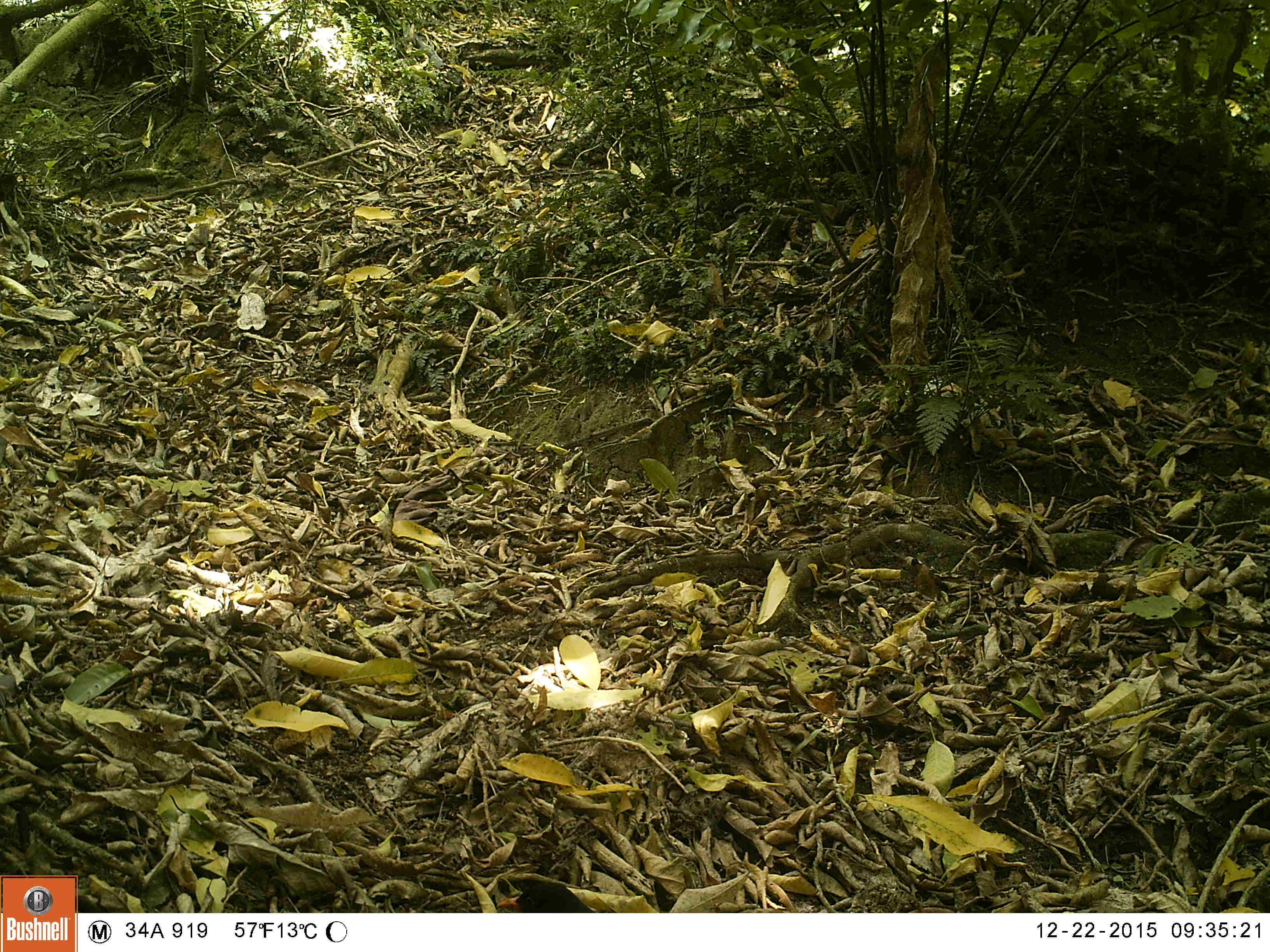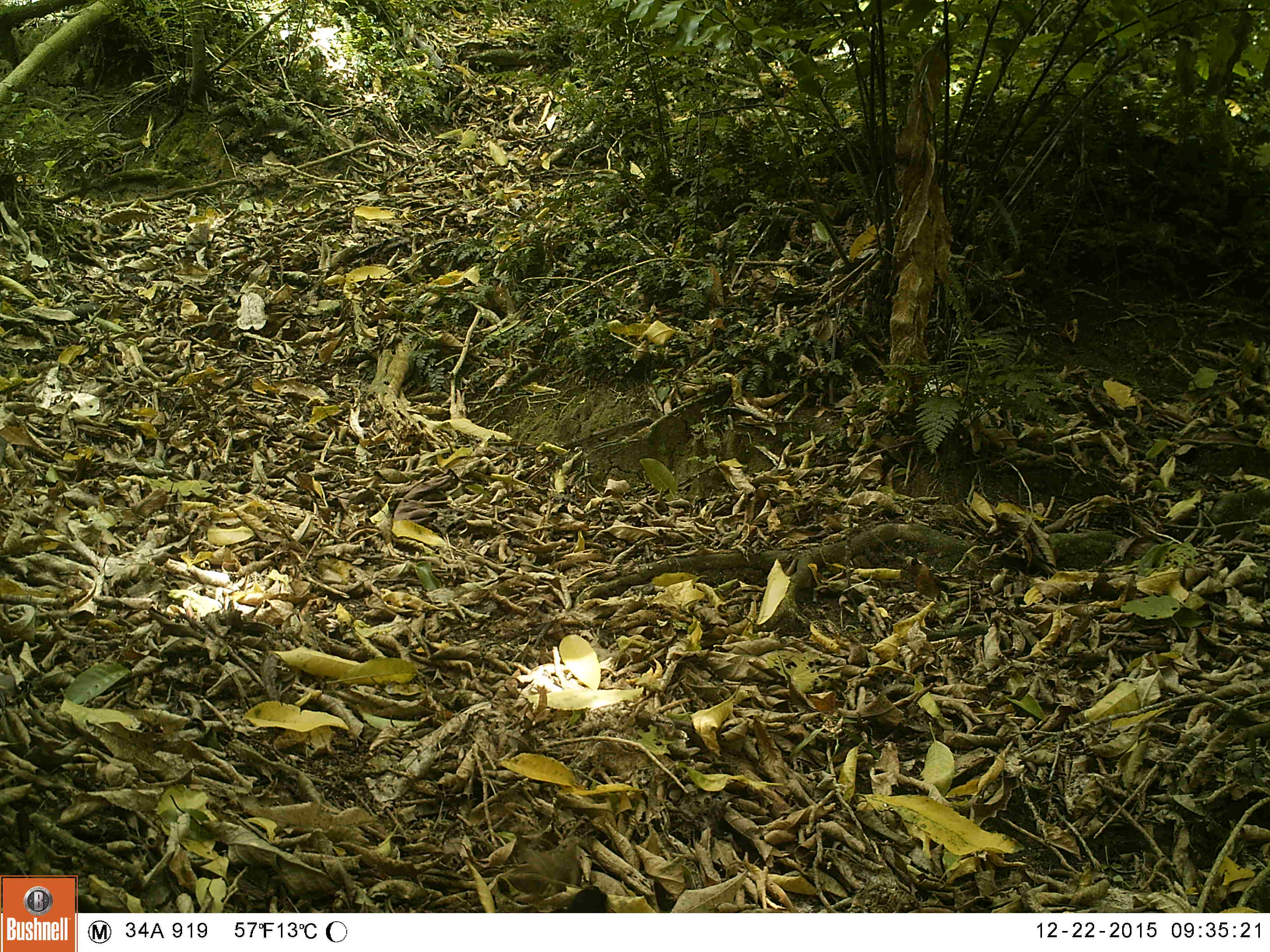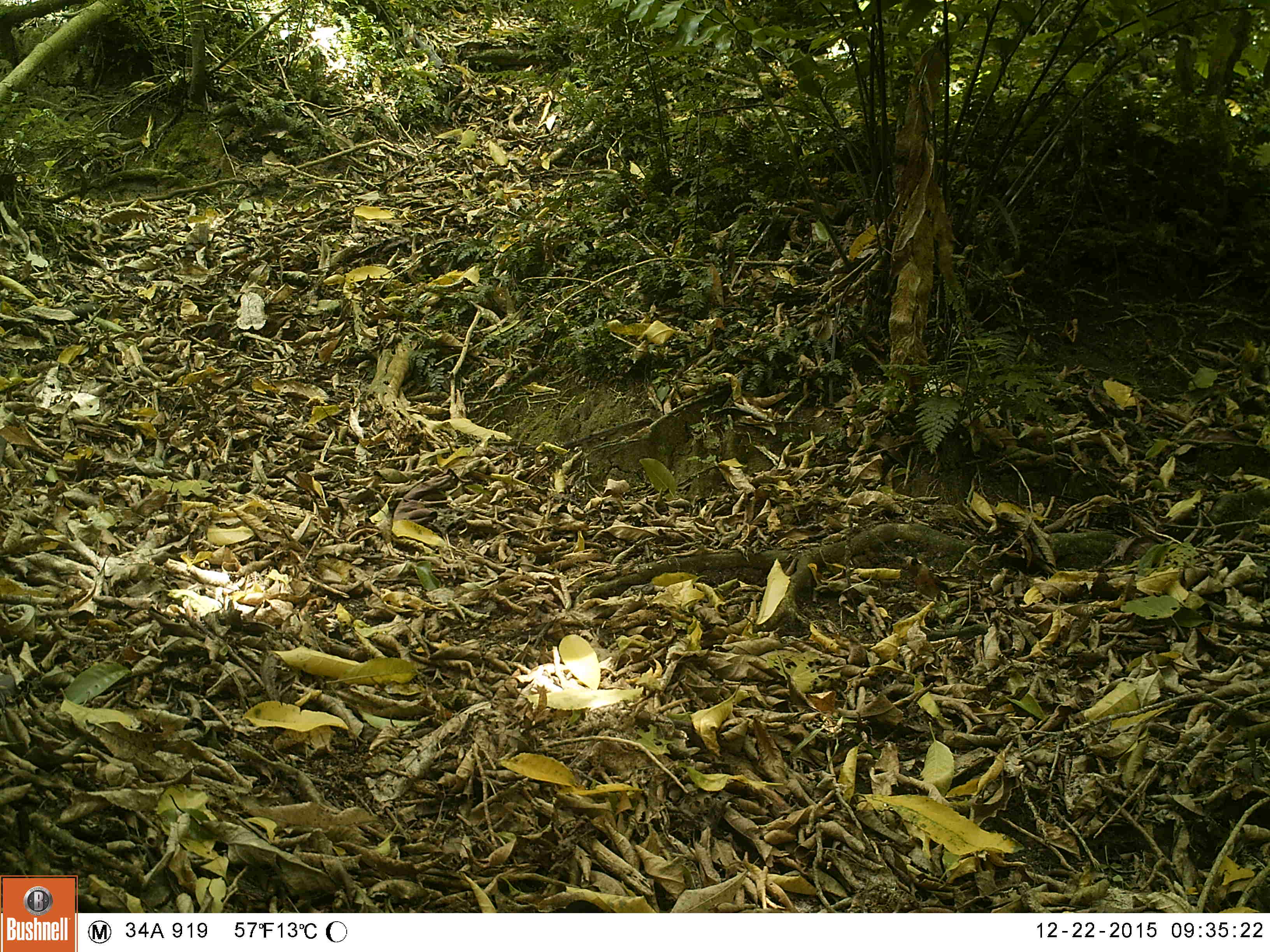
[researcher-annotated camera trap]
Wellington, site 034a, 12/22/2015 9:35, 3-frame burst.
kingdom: Animalia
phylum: Chordata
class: Aves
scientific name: Aves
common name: bird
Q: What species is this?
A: Bird (Aves).